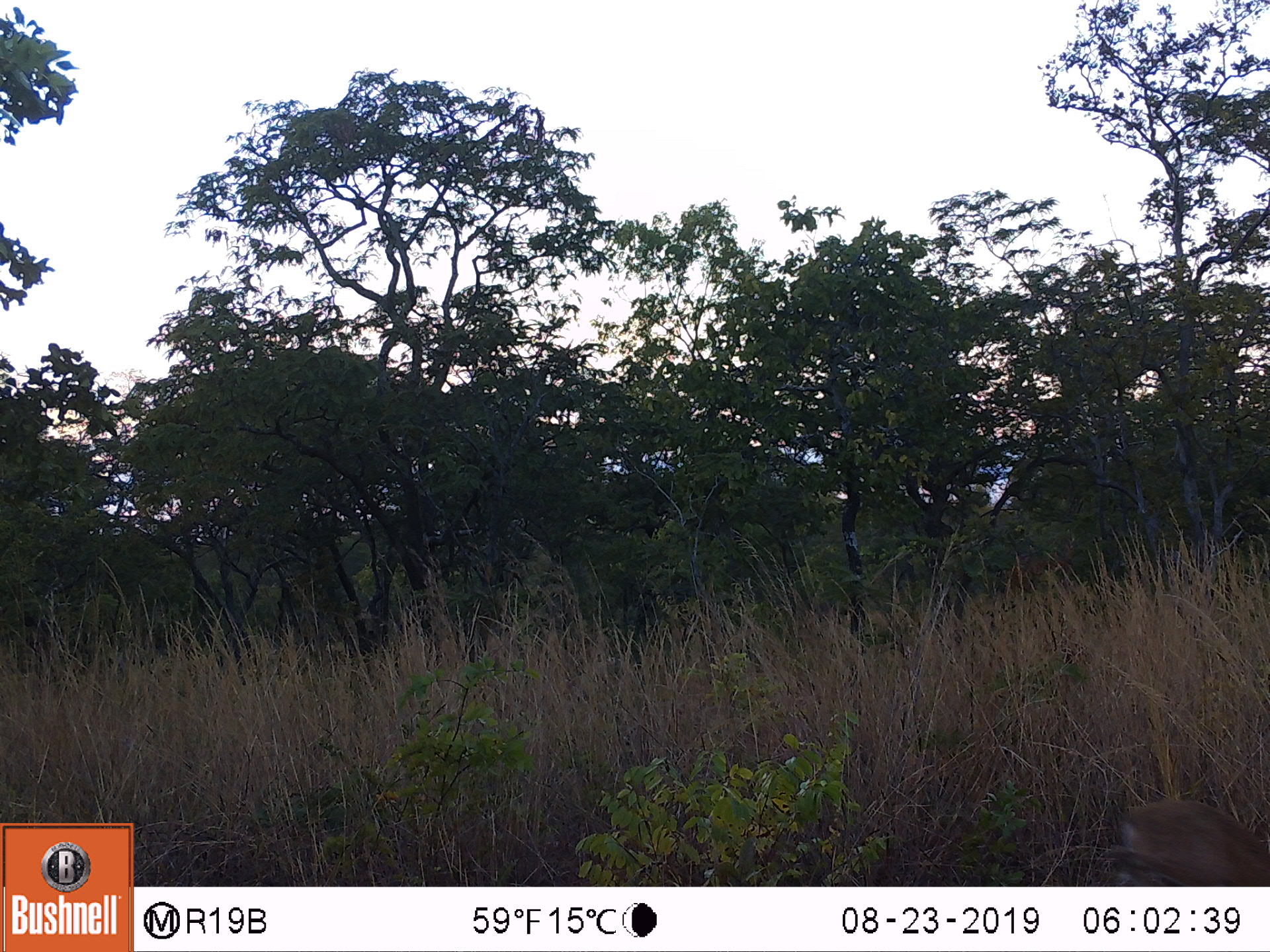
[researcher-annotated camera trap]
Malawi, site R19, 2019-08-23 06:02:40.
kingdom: Animalia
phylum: Chordata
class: Mammalia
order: Artiodactyla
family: Bovidae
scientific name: Antilopinae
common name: small antelope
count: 1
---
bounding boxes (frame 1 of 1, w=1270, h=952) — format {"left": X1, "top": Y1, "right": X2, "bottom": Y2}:
small antelope: {"left": 1093, "top": 792, "right": 1269, "bottom": 885}